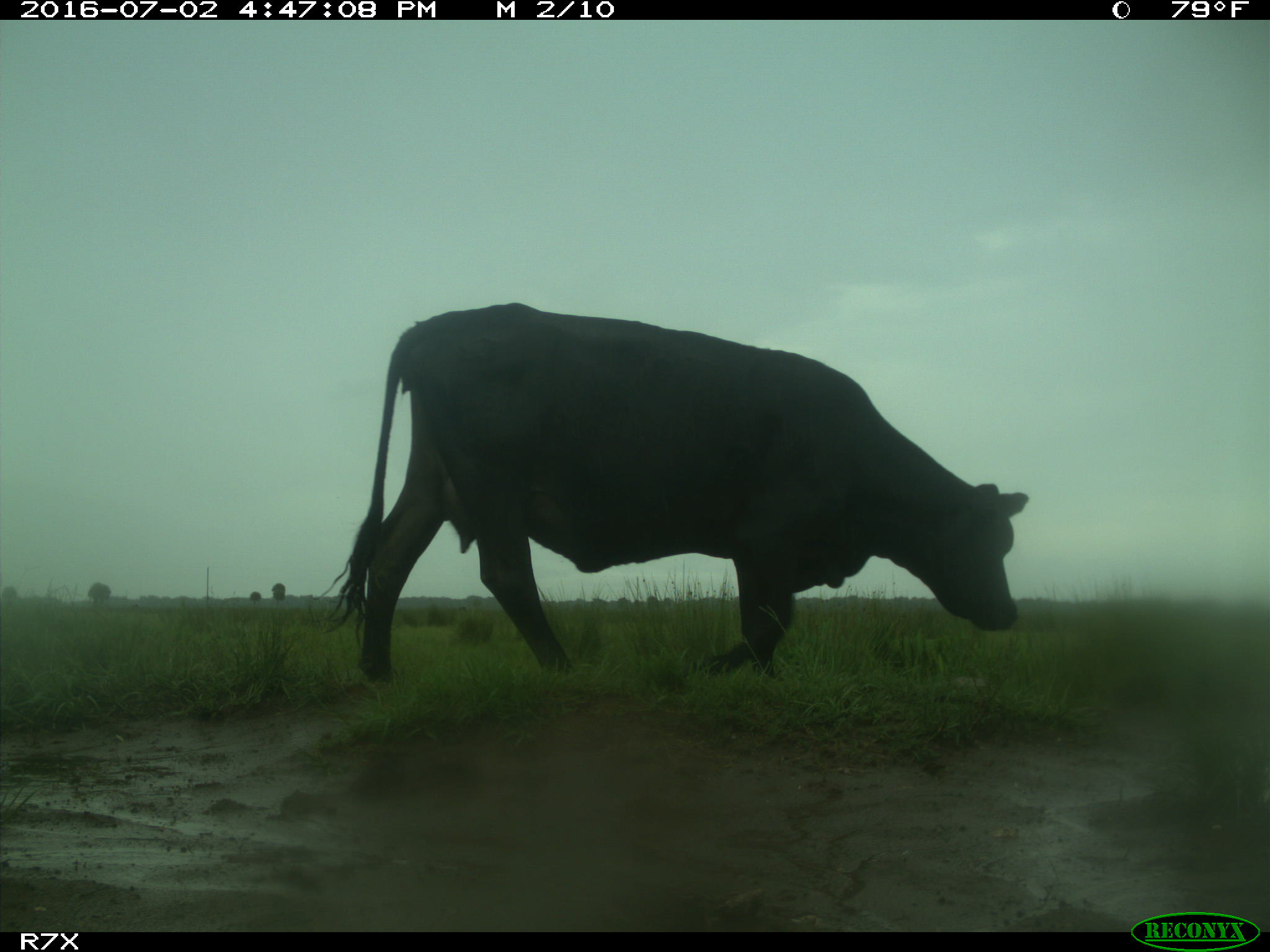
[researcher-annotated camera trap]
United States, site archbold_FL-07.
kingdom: Animalia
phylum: Chordata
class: Mammalia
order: Artiodactyla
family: Bovidae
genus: Bos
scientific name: Bos taurus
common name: domestic cow